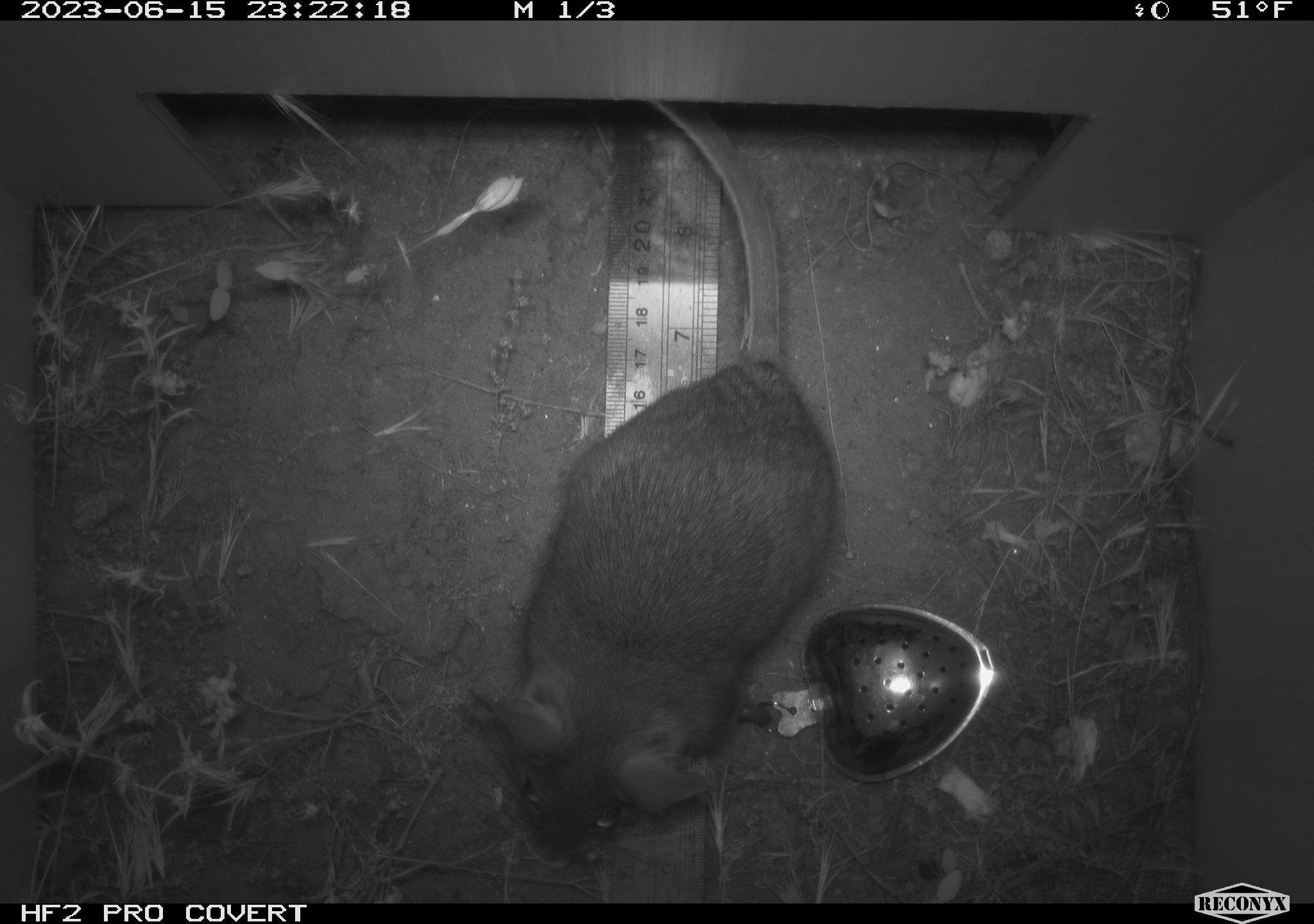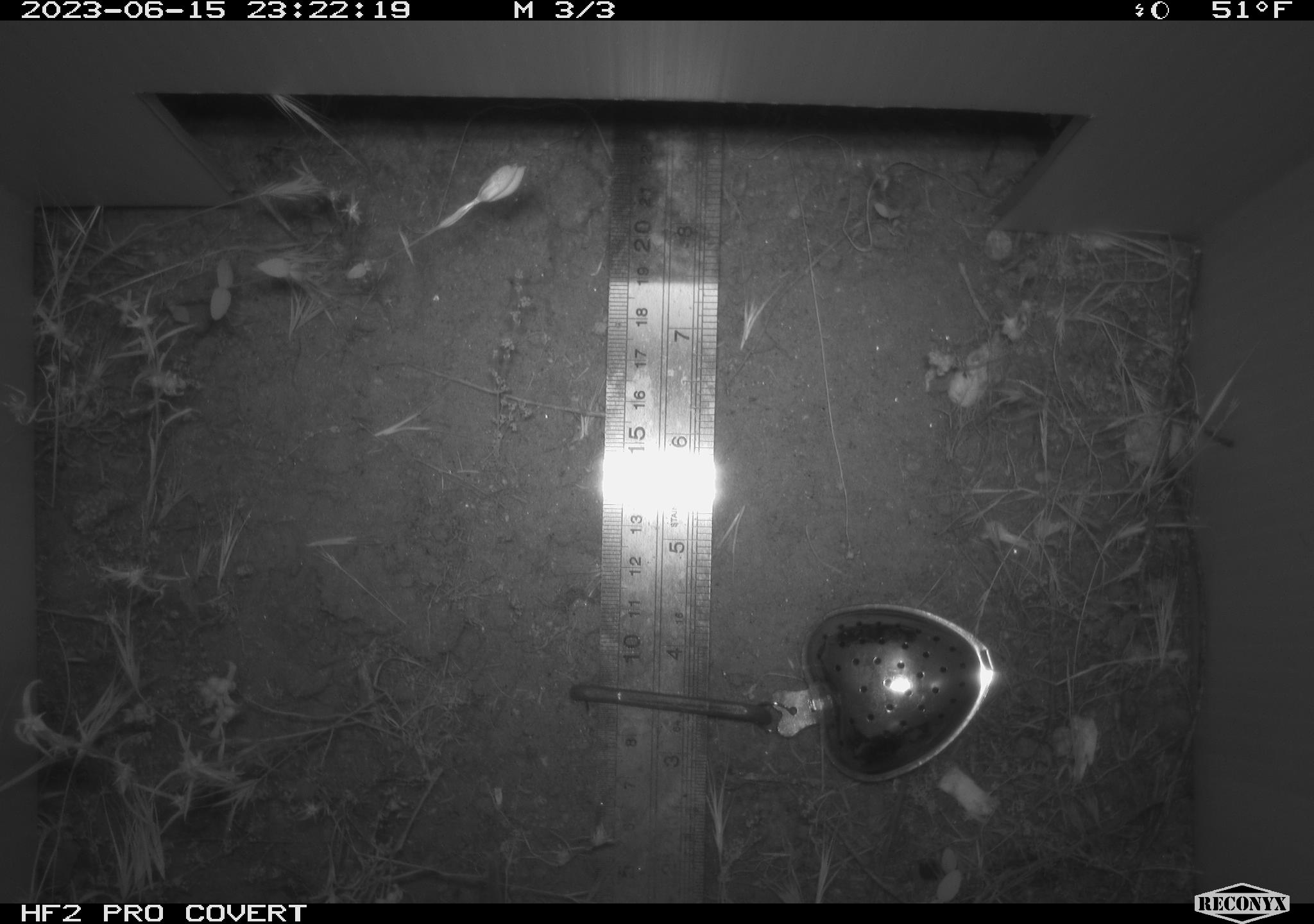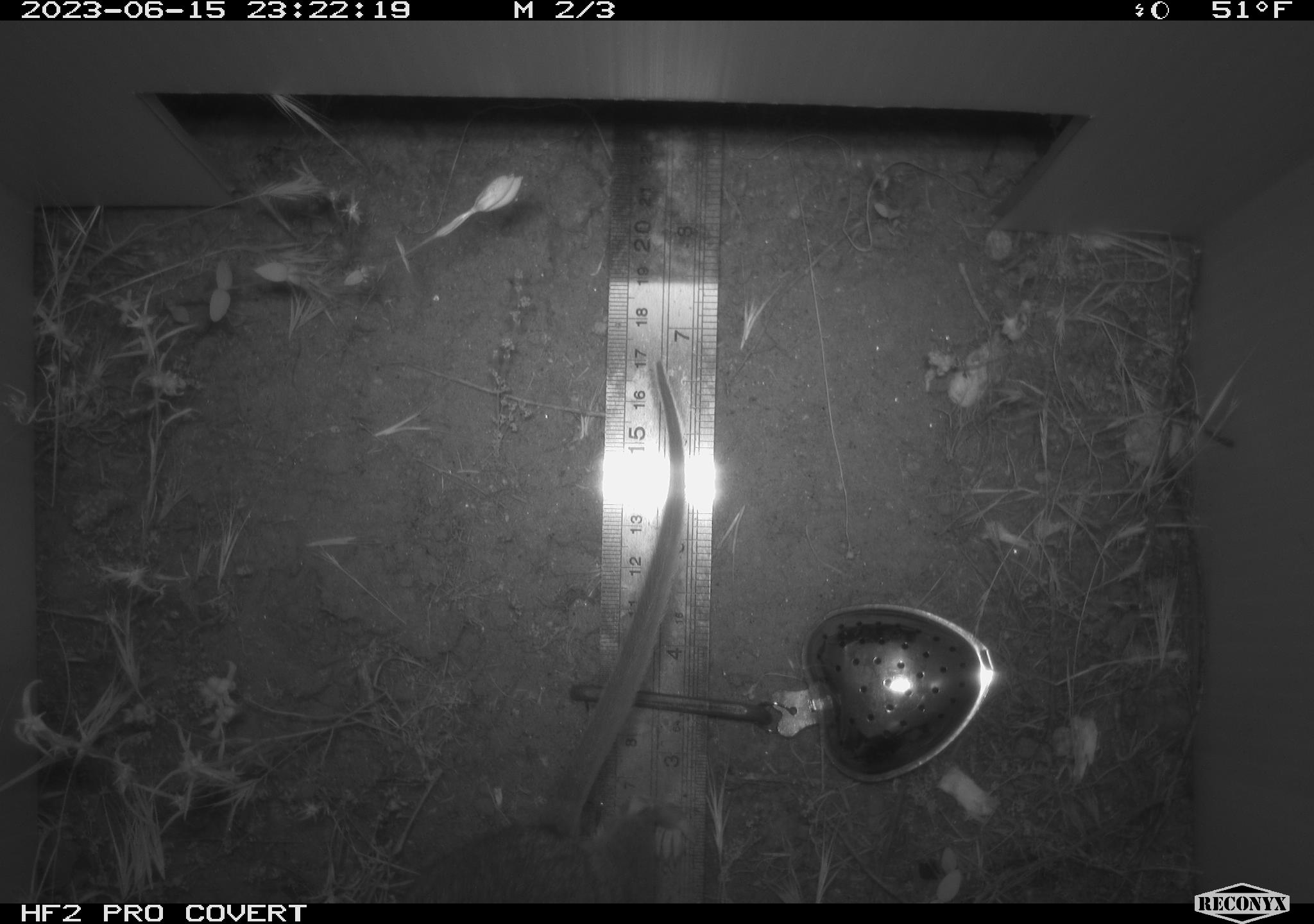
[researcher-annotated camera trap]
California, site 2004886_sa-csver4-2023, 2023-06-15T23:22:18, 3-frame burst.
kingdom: Animalia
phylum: Chordata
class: Mammalia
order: Rodentia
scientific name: Rodentia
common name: mouse species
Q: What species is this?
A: Mouse species (Rodentia).